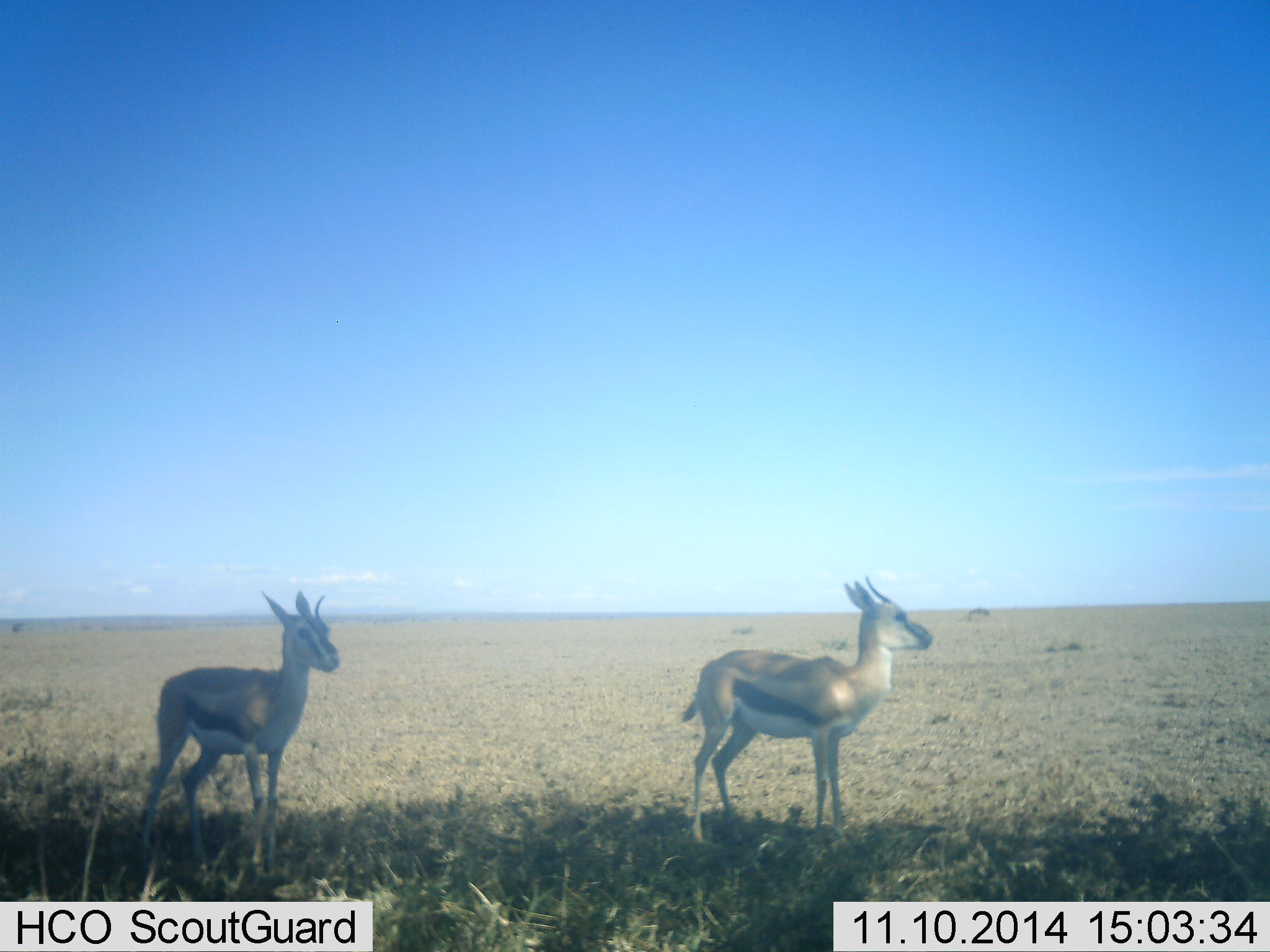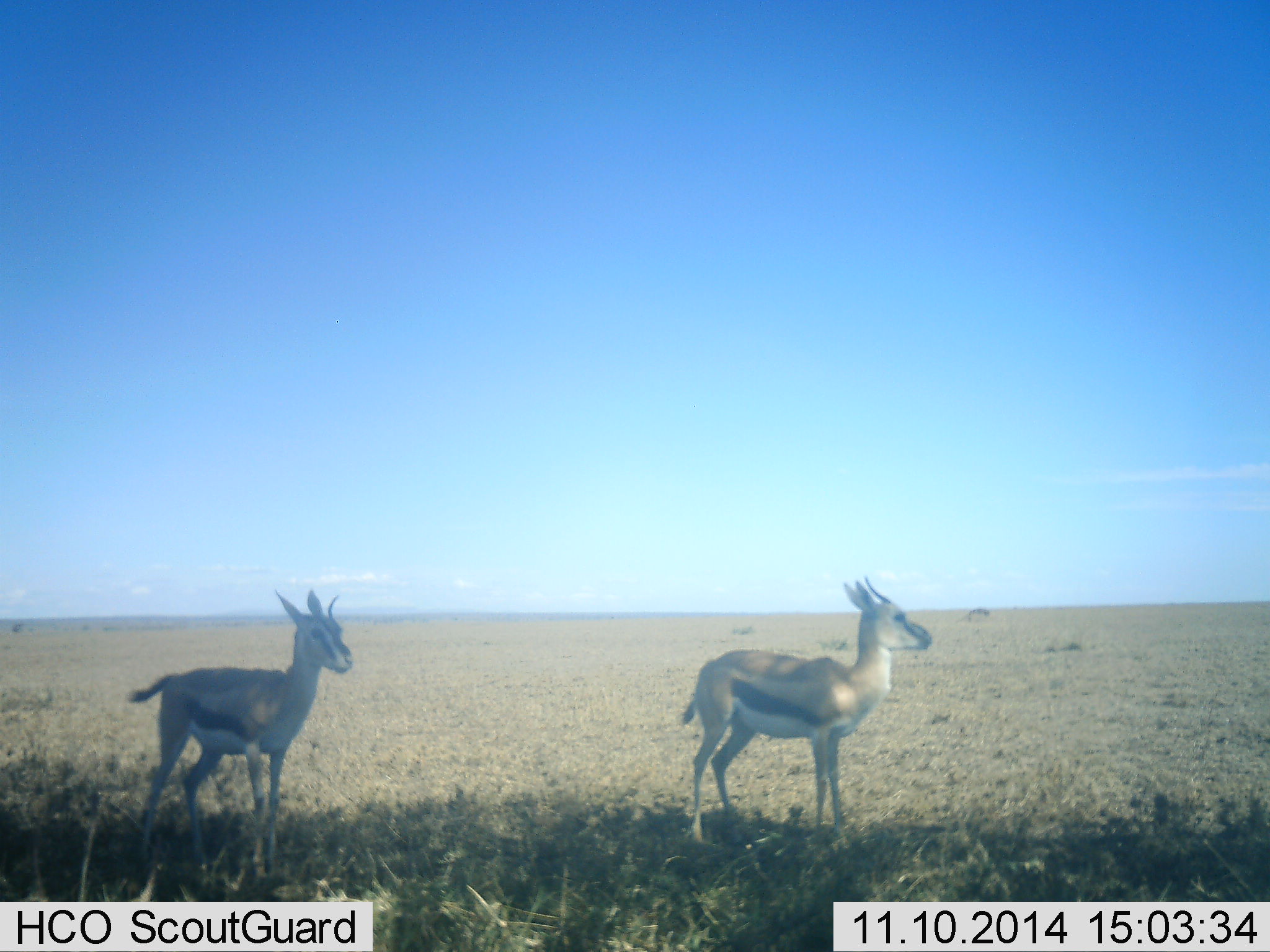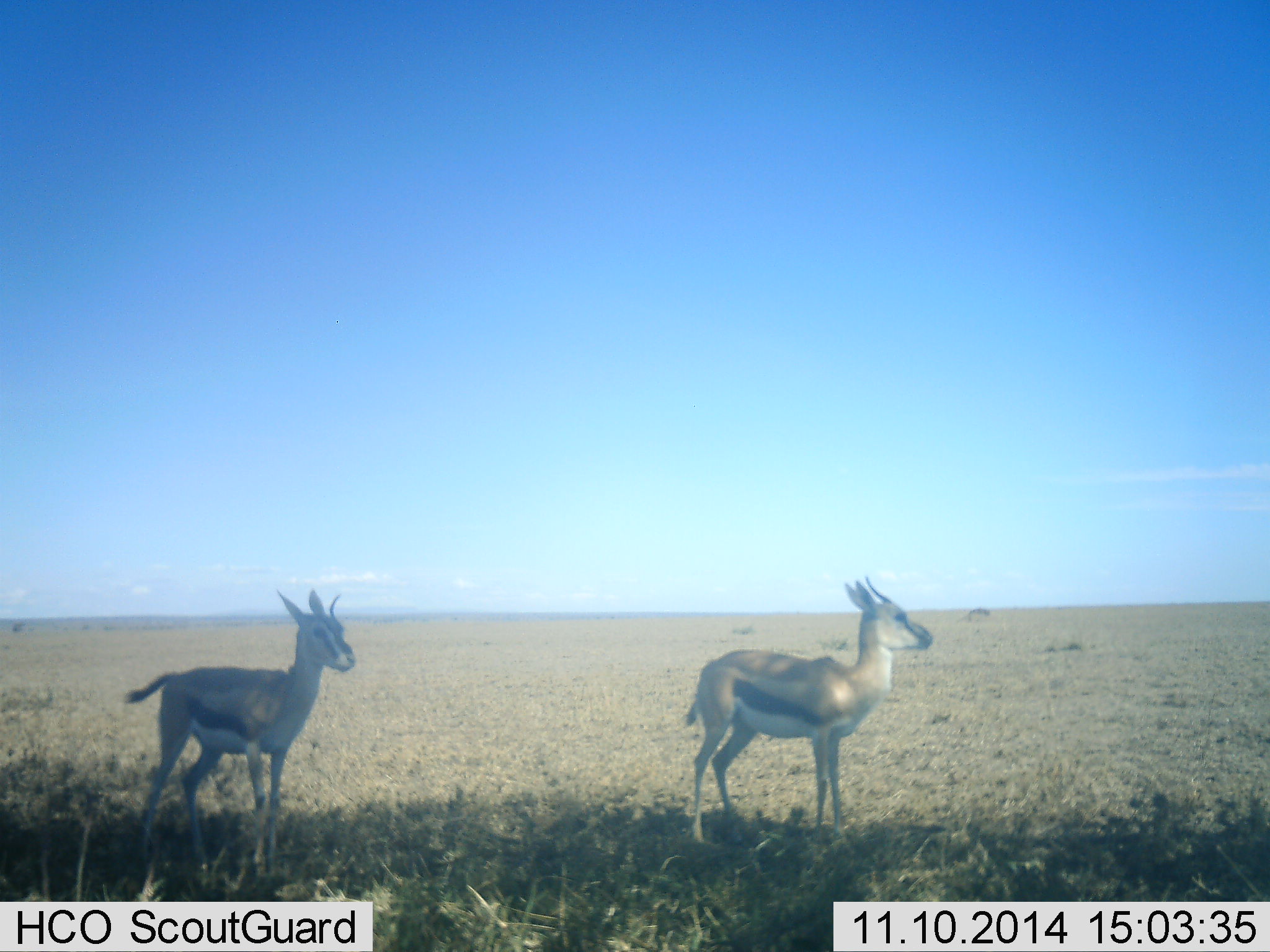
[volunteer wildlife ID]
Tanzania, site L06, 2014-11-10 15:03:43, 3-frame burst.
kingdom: Animalia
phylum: Chordata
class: Mammalia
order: Artiodactyla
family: Bovidae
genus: Eudorcas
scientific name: Eudorcas thomsonii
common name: thomson's gazelle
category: gazellethomsons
Gazellethomsons (thomson's gazelle) (Eudorcas thomsonii), count 2. Behavior (volunteer vote fractions): standing 100%, resting 9%, moving 0%, interacting 0%. Young present (vote fraction): 0%. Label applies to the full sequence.